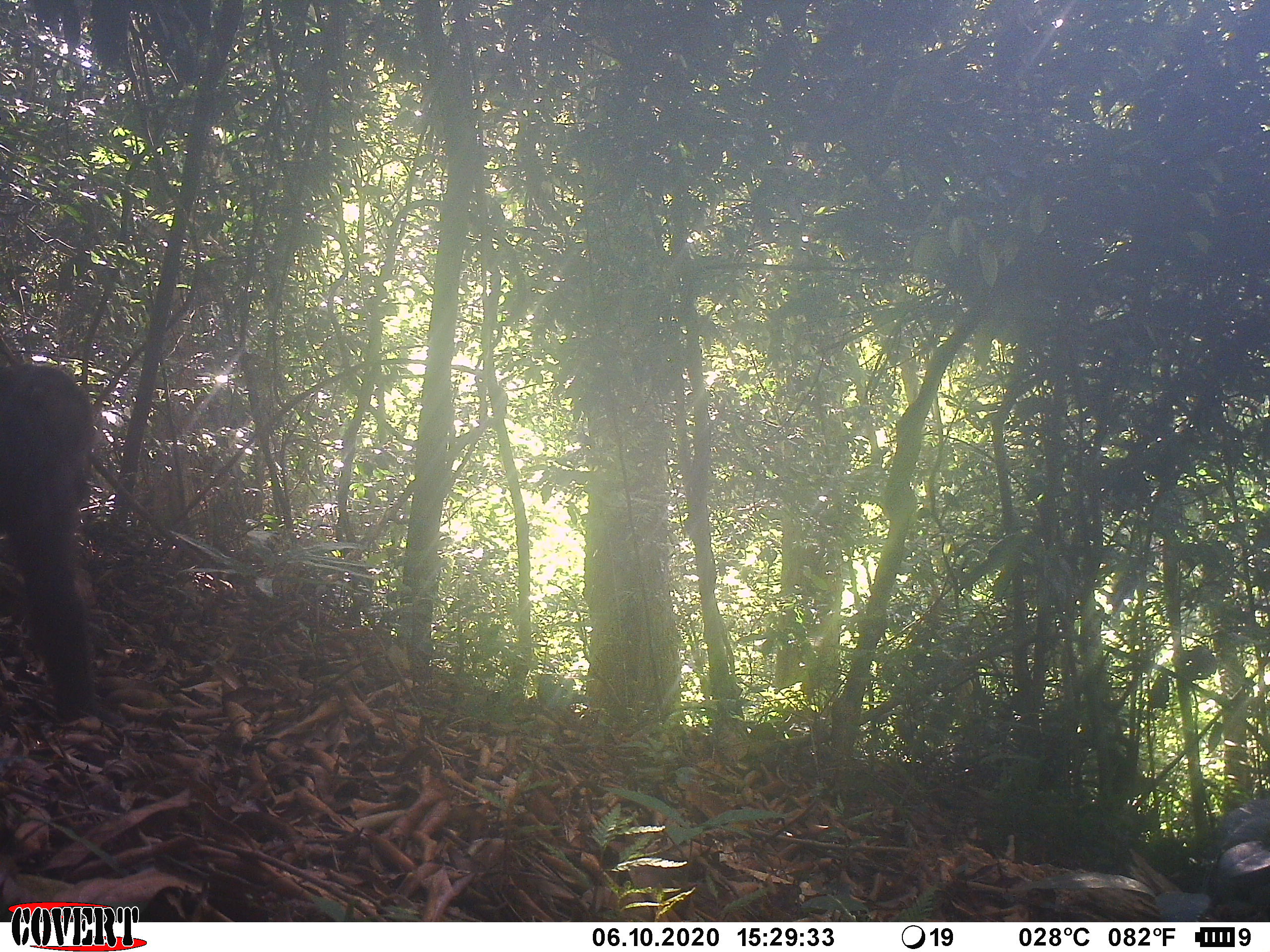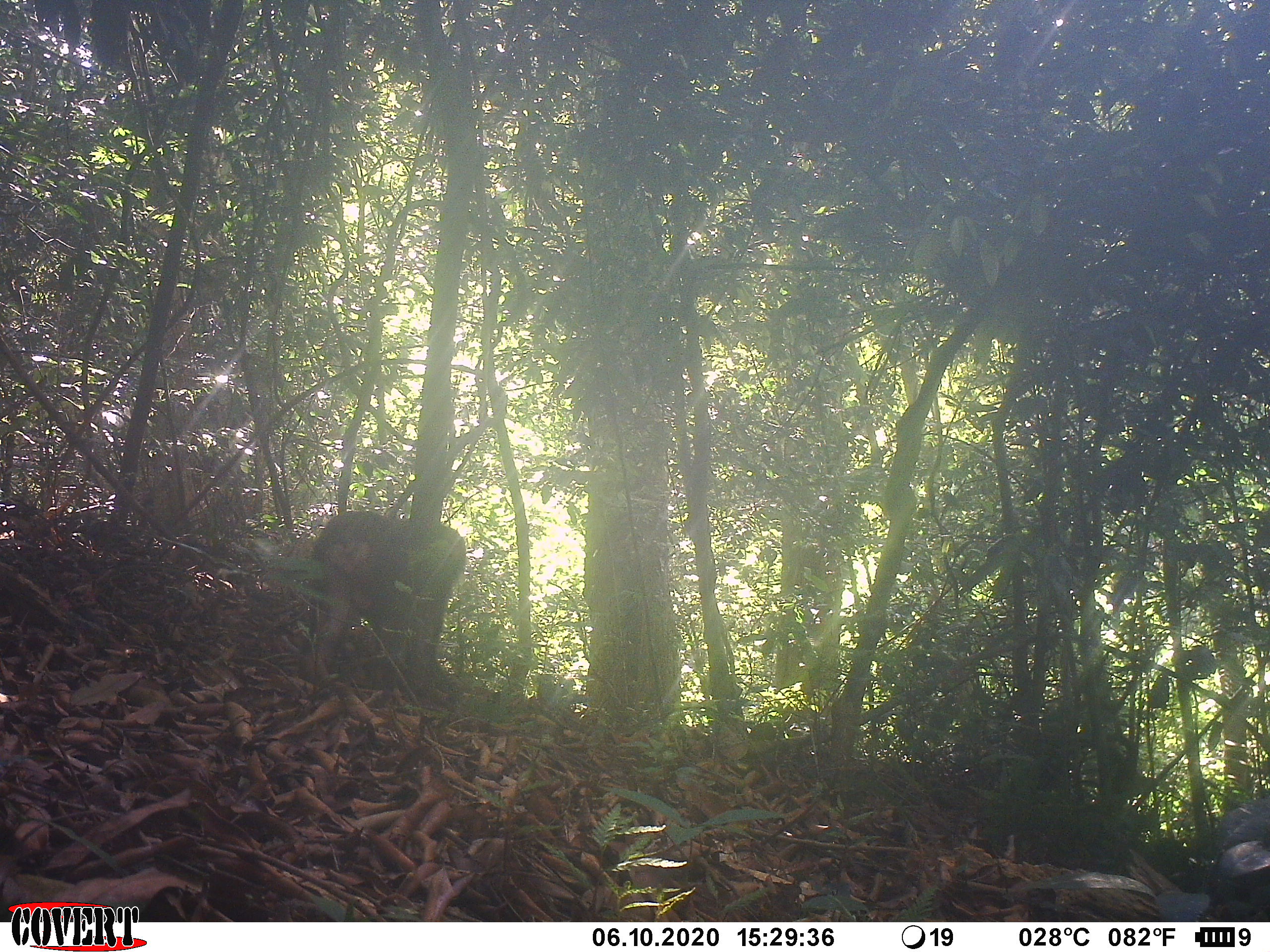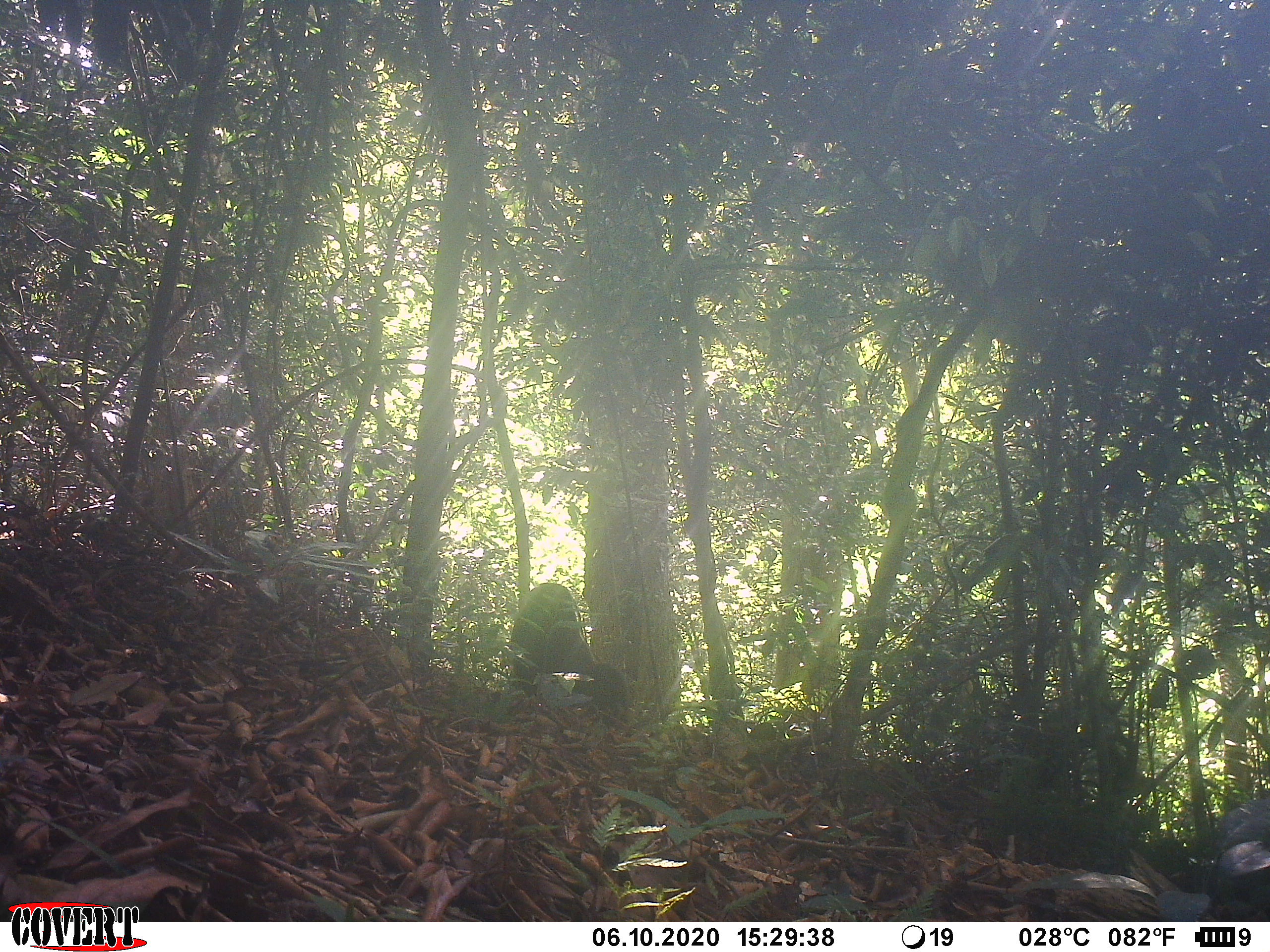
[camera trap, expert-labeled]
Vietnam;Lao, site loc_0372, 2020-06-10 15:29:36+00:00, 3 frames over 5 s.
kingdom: Animalia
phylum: Chordata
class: Mammalia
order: Primates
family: Cercopithecidae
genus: Macaca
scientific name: Macaca arctoides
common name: stump-tailed macaque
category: stump tailed macaque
Stump tailed macaque (stump-tailed macaque) (Macaca arctoides). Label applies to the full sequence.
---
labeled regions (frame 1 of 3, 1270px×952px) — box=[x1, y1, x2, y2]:
stump tailed macaque: box=[0, 360, 96, 717]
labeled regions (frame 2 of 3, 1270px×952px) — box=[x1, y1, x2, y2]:
stump tailed macaque: box=[304, 509, 467, 706]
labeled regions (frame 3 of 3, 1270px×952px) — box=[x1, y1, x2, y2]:
stump tailed macaque: box=[510, 582, 629, 725]